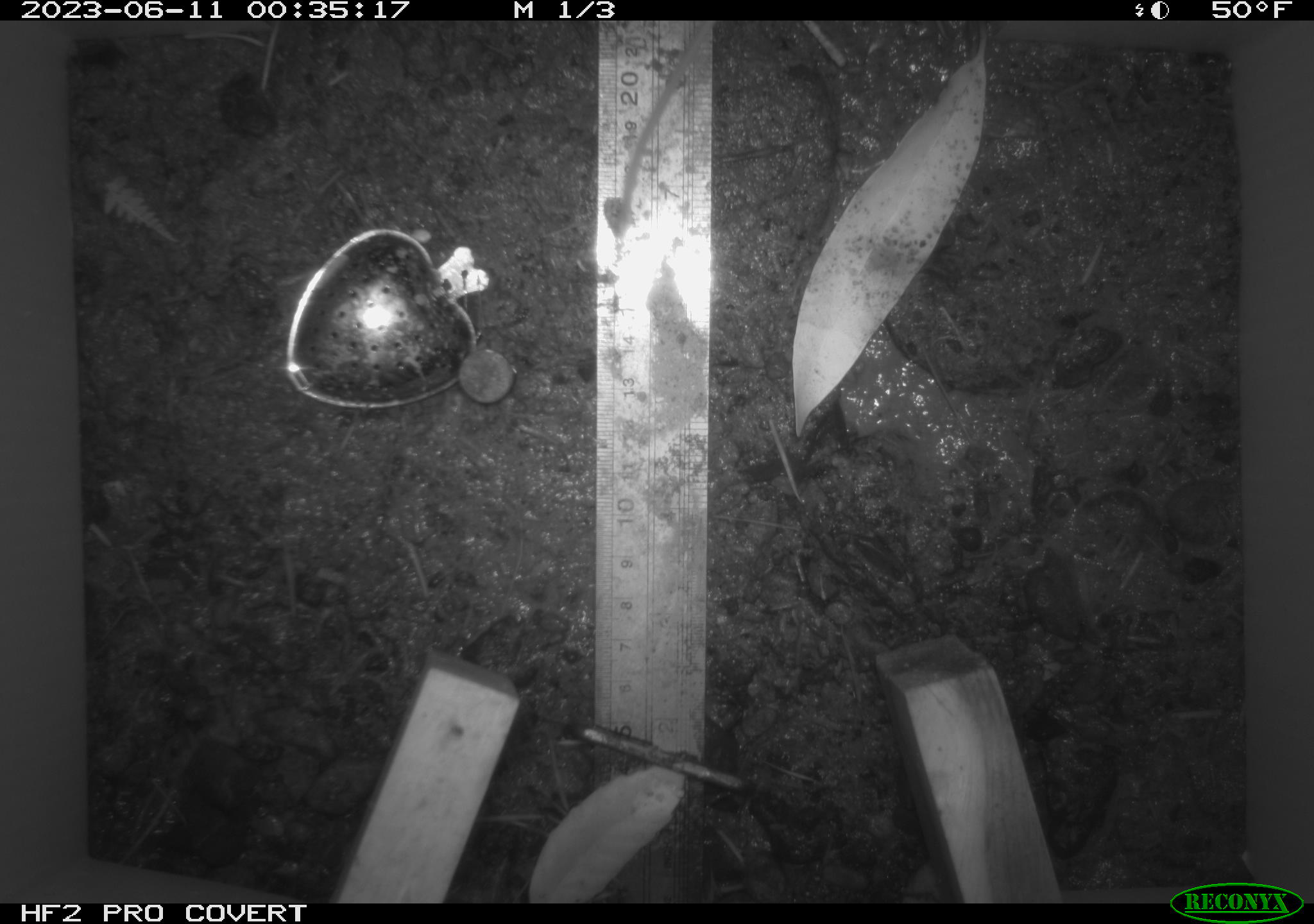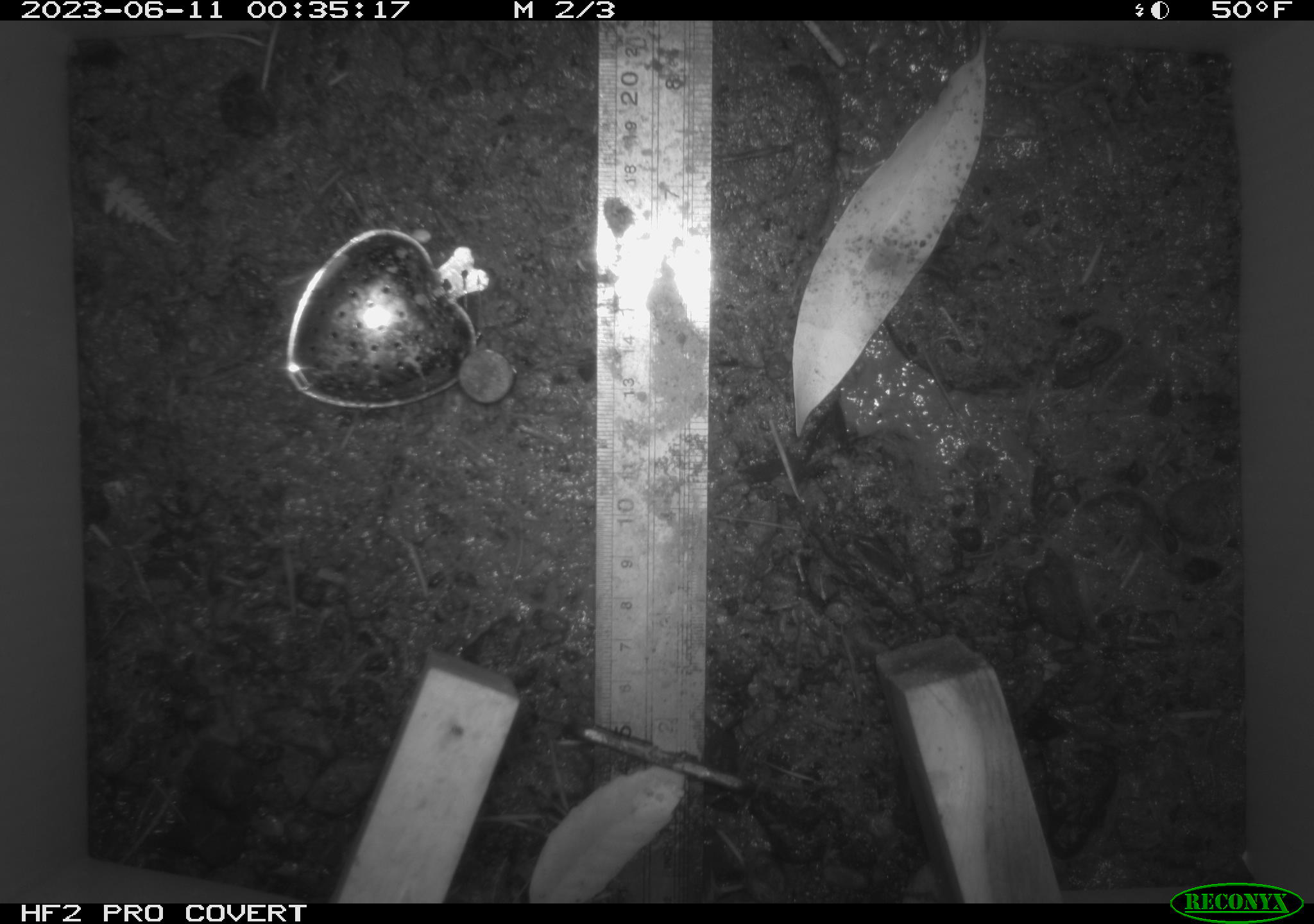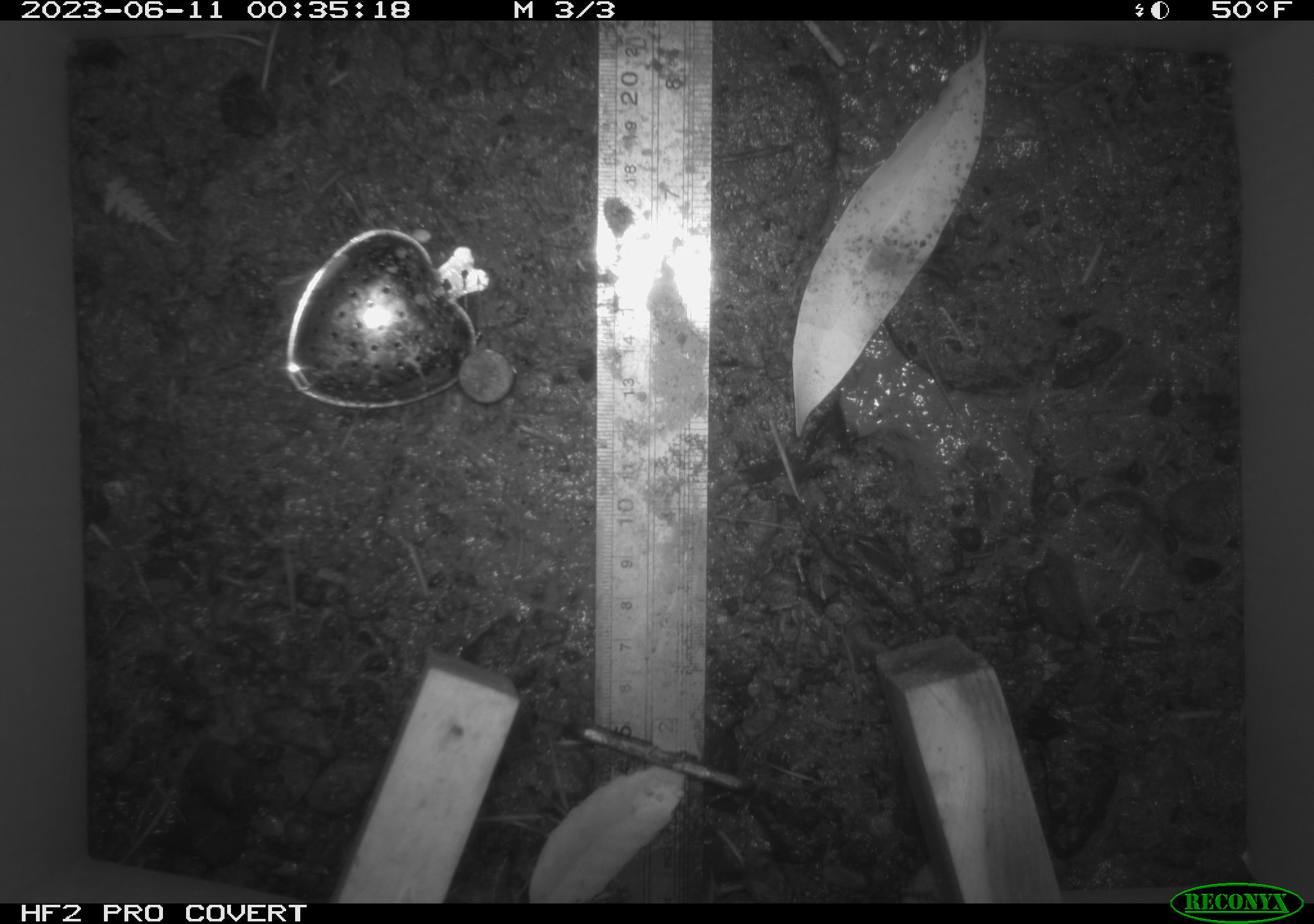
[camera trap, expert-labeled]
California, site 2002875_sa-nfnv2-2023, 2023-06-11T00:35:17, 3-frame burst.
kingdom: Animalia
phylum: Chordata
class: Mammalia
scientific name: Mammalia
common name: small mammal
Small mammal (Mammalia).